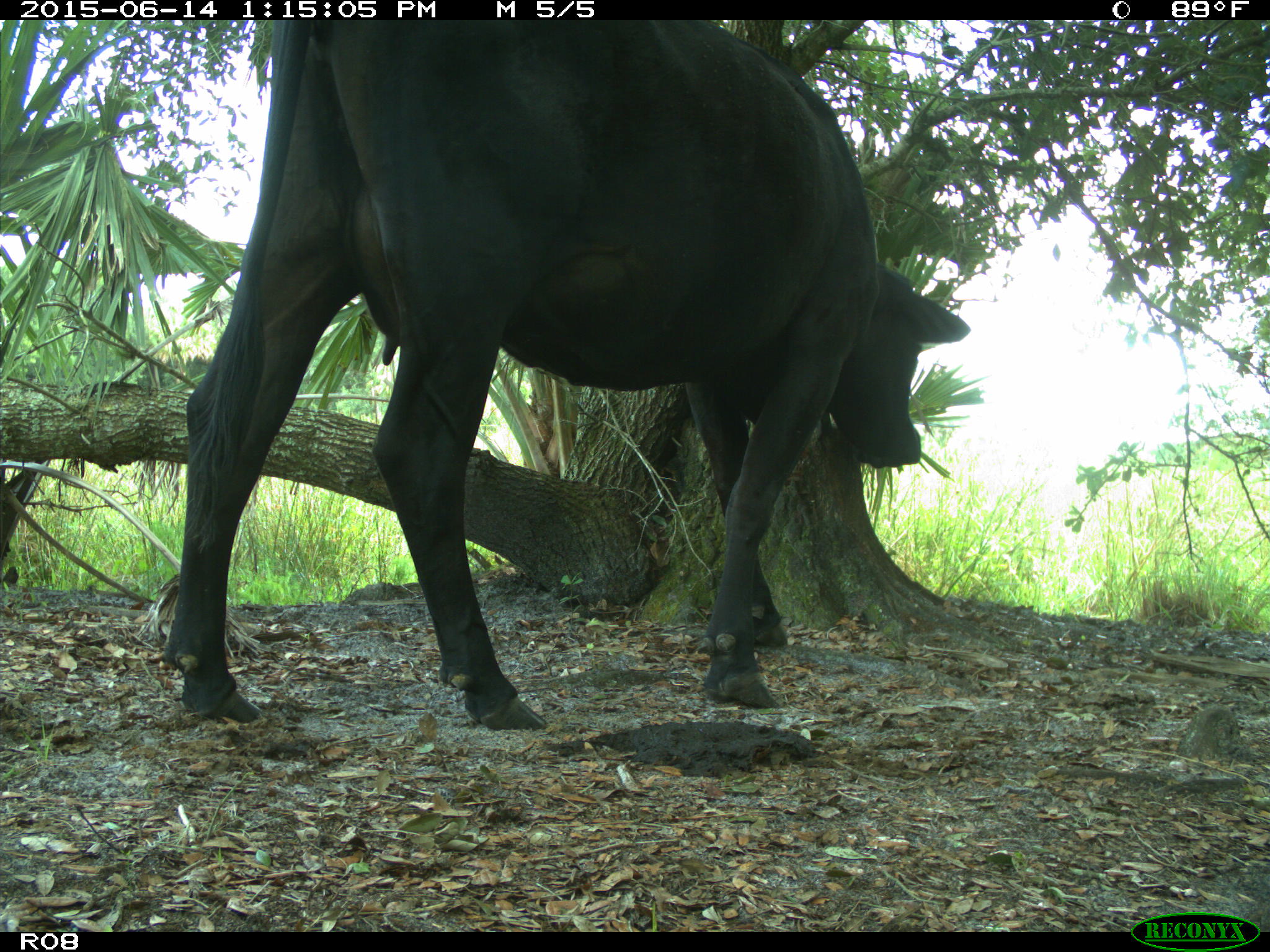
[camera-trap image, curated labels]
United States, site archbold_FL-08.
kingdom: Animalia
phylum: Chordata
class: Mammalia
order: Artiodactyla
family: Bovidae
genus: Bos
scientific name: Bos taurus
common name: domestic cow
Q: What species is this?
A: Bos taurus (domestic cow).